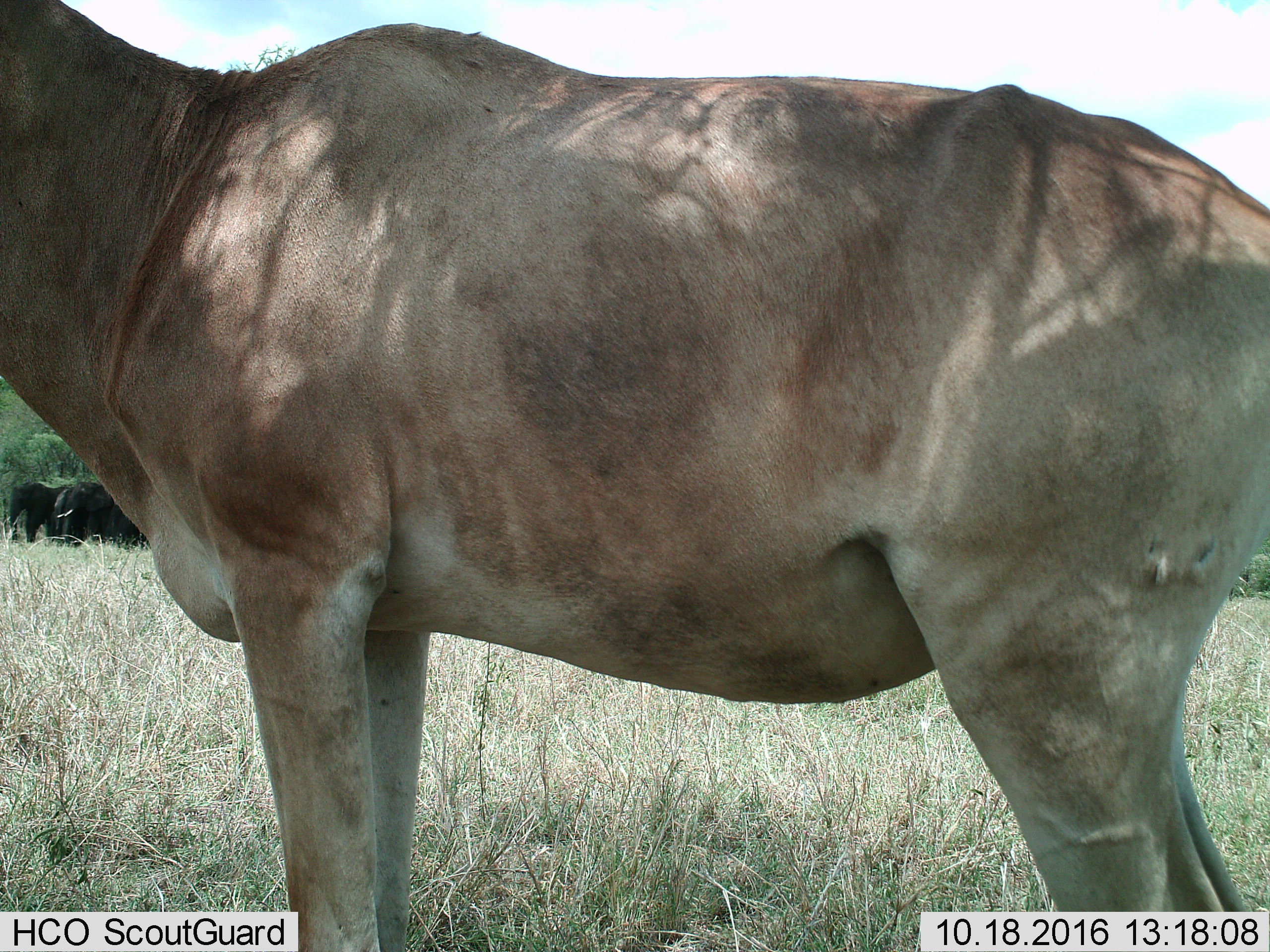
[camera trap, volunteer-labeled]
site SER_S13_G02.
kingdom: Animalia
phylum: Chordata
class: Mammalia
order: Artiodactyla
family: Bovidae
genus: Alcelaphus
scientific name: Alcelaphus buselaphus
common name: hartebeest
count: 1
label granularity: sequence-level